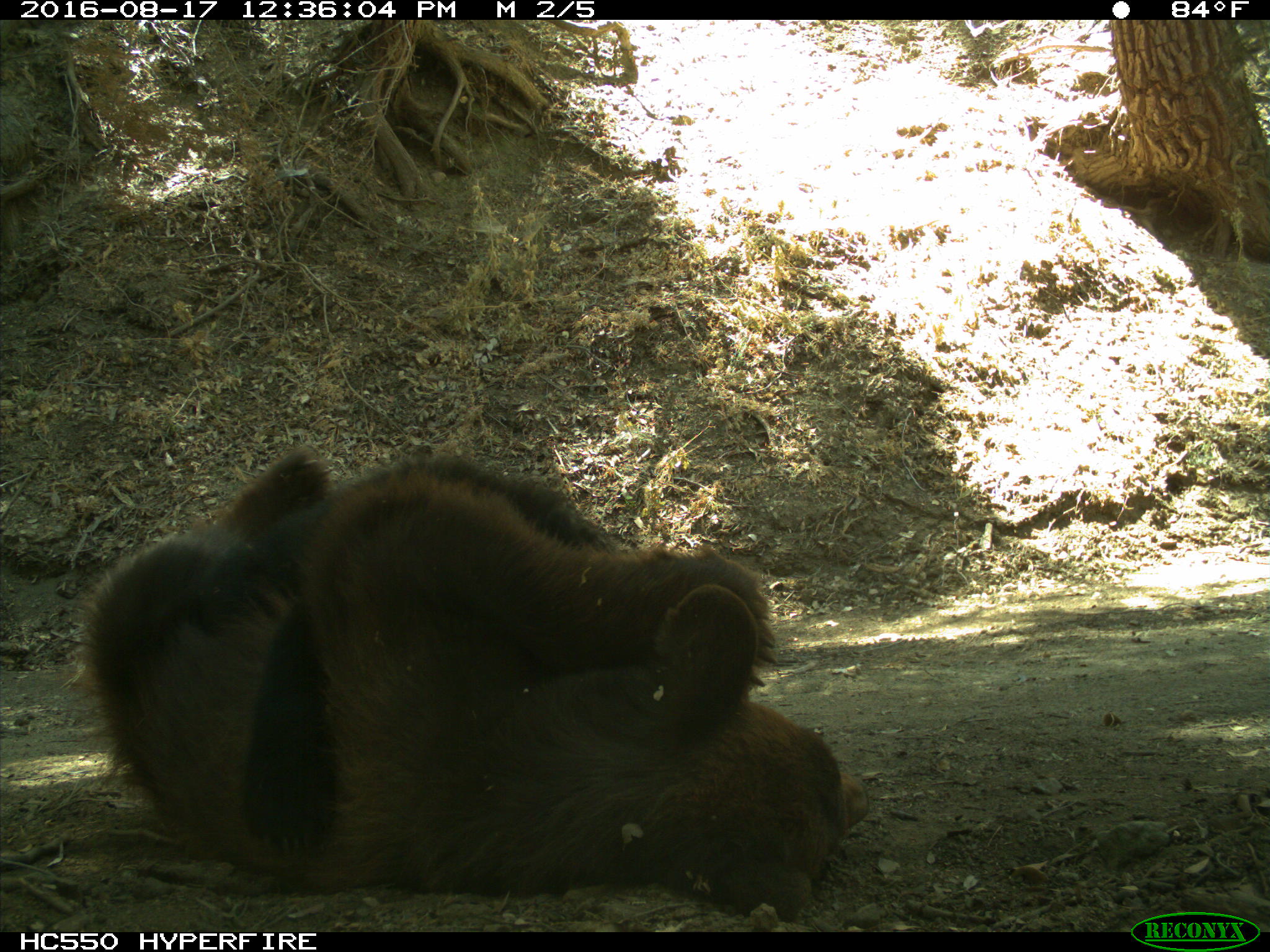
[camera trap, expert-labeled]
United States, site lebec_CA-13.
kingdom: Animalia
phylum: Chordata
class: Mammalia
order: Carnivora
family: Ursidae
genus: Ursus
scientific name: Ursus americanus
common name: american black bear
Ursus americanus (american black bear).